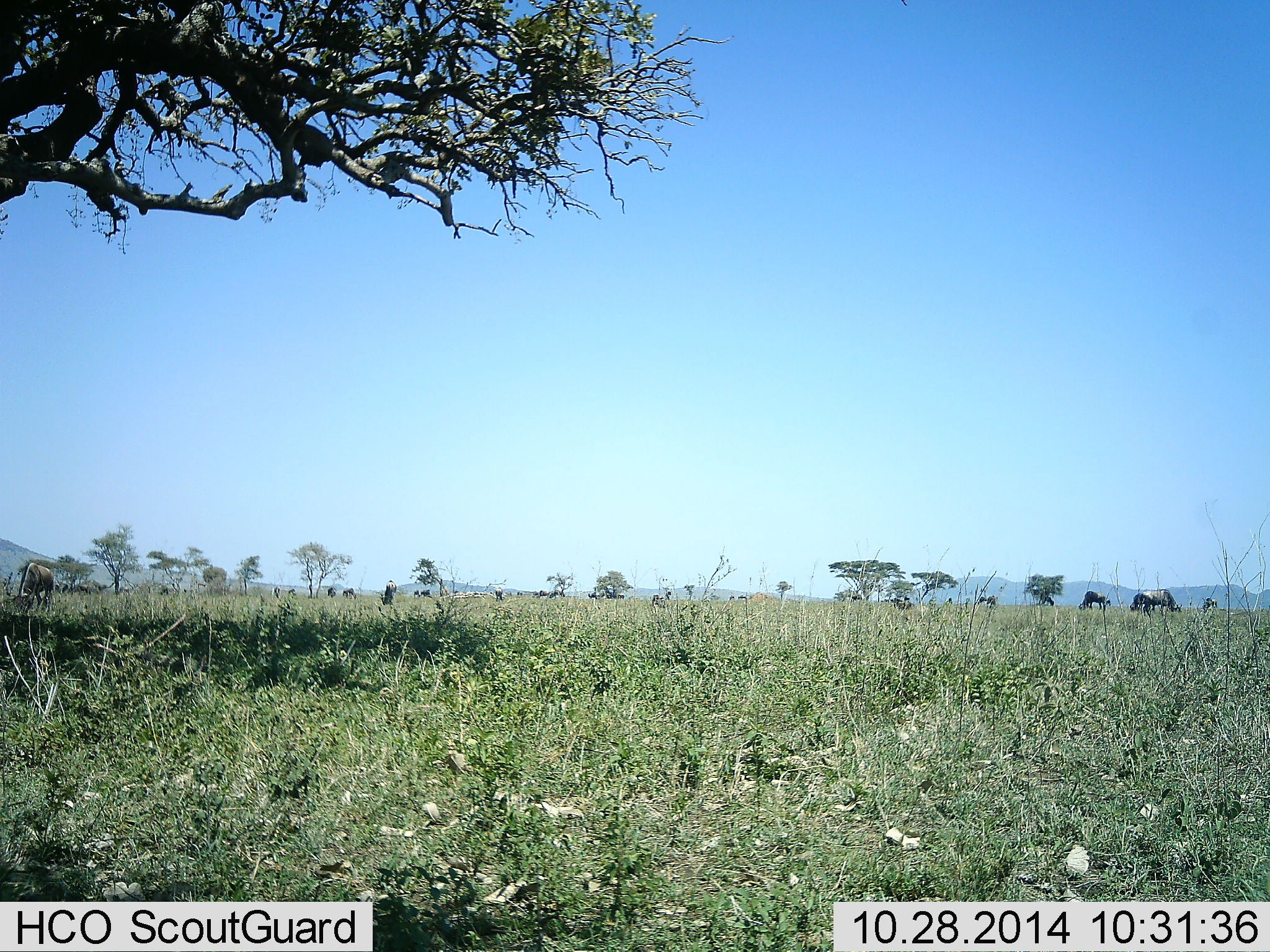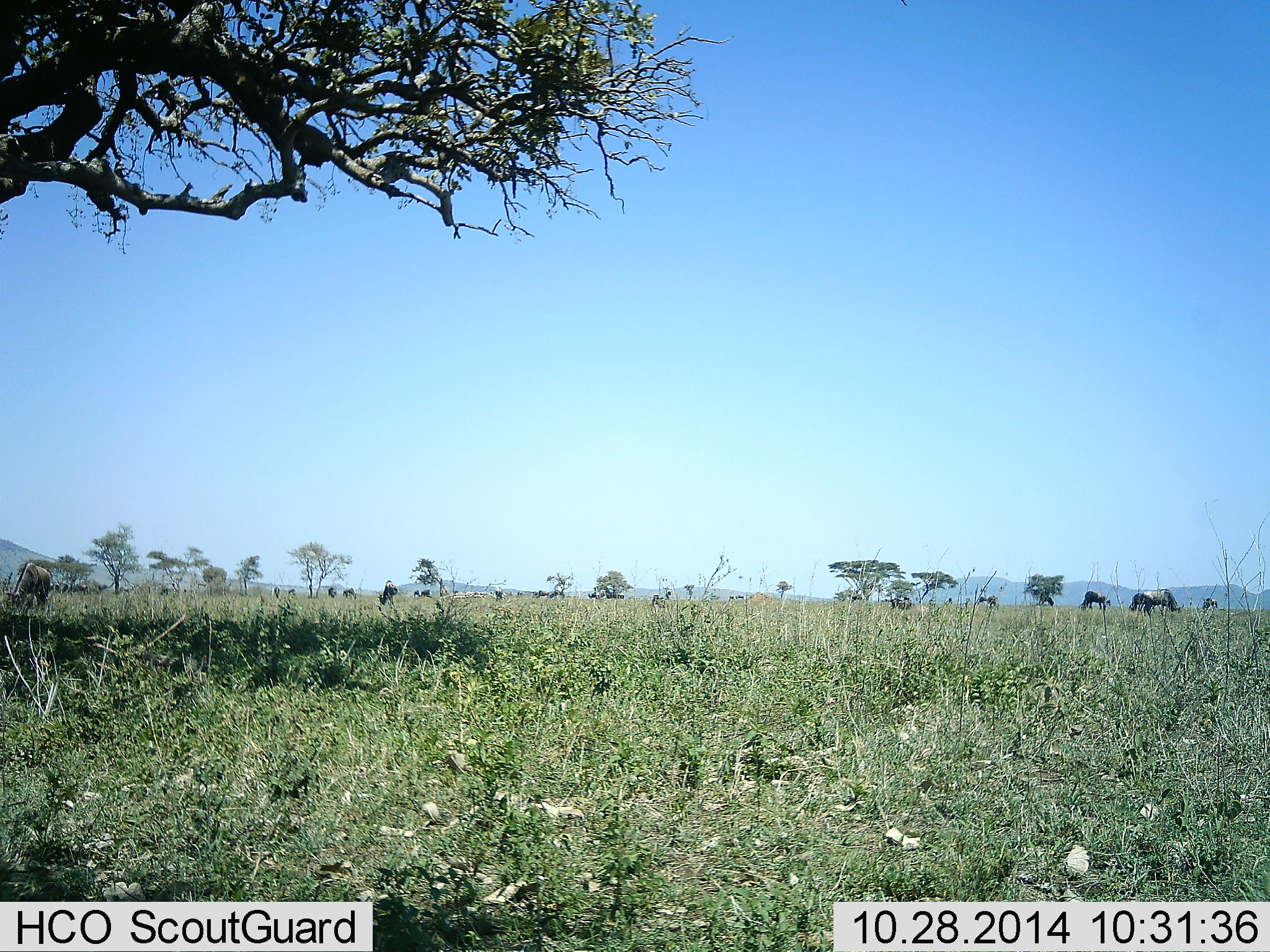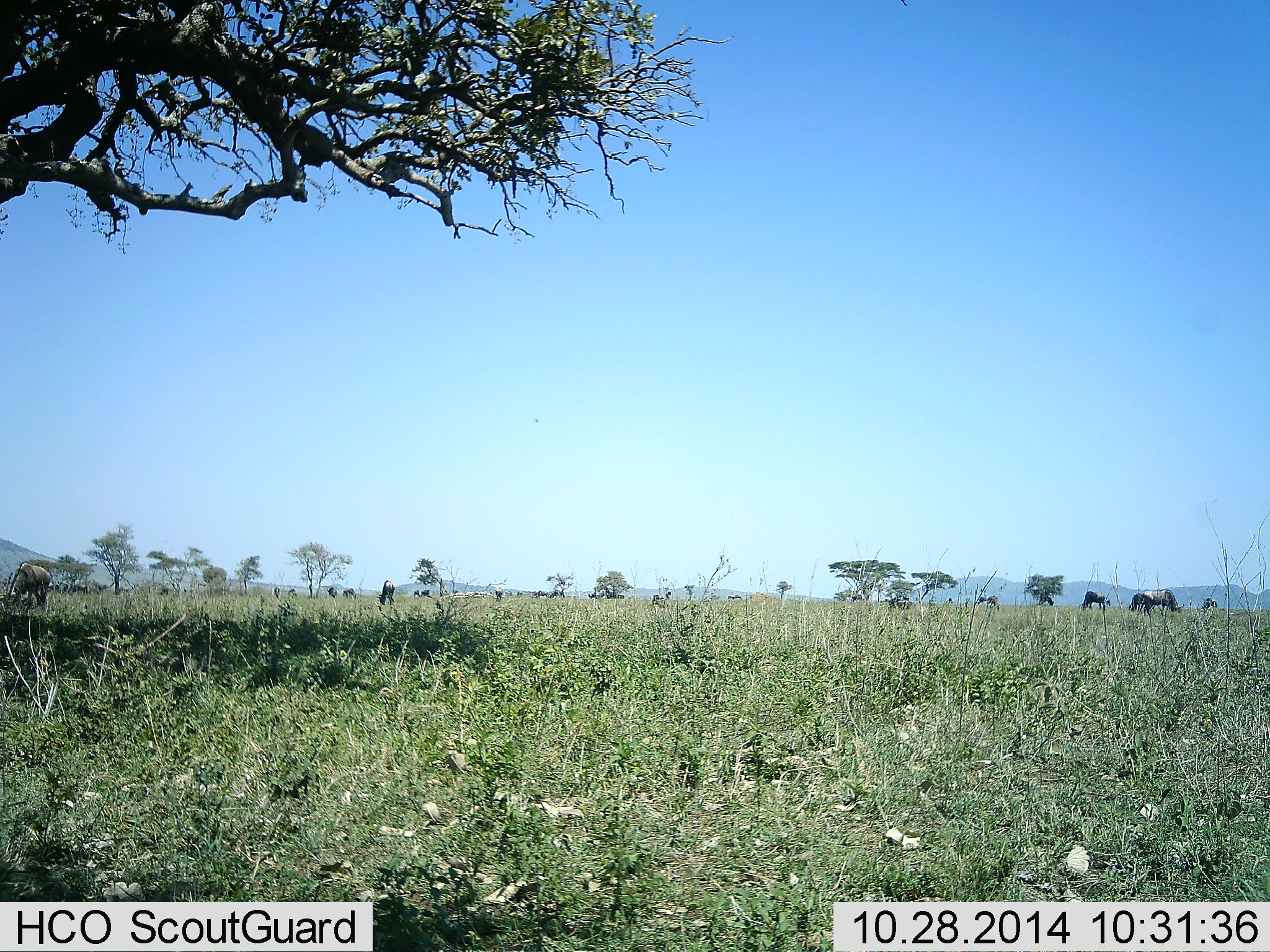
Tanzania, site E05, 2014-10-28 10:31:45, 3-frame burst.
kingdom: Animalia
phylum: Chordata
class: Mammalia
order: Artiodactyla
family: Bovidae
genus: Connochaetes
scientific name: Connochaetes taurinus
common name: blue wildebeest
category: wildebeest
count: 11-50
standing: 20%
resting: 0%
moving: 10%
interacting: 0%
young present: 0%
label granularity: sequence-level